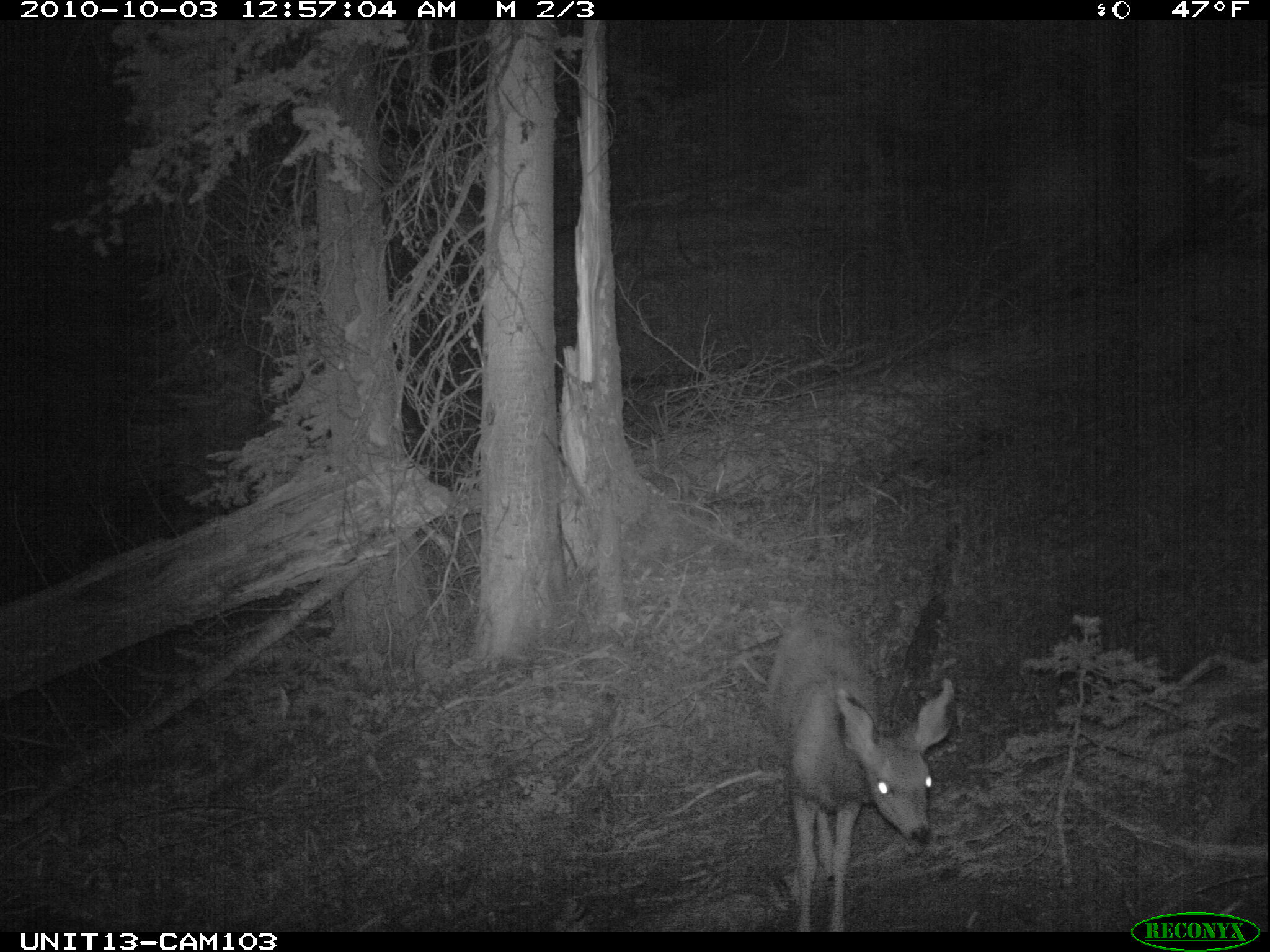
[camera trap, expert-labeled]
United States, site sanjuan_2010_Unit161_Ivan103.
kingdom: Animalia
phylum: Chordata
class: Mammalia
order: Artiodactyla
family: Cervidae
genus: Odocoileus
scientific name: Odocoileus hemionus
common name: mule deer